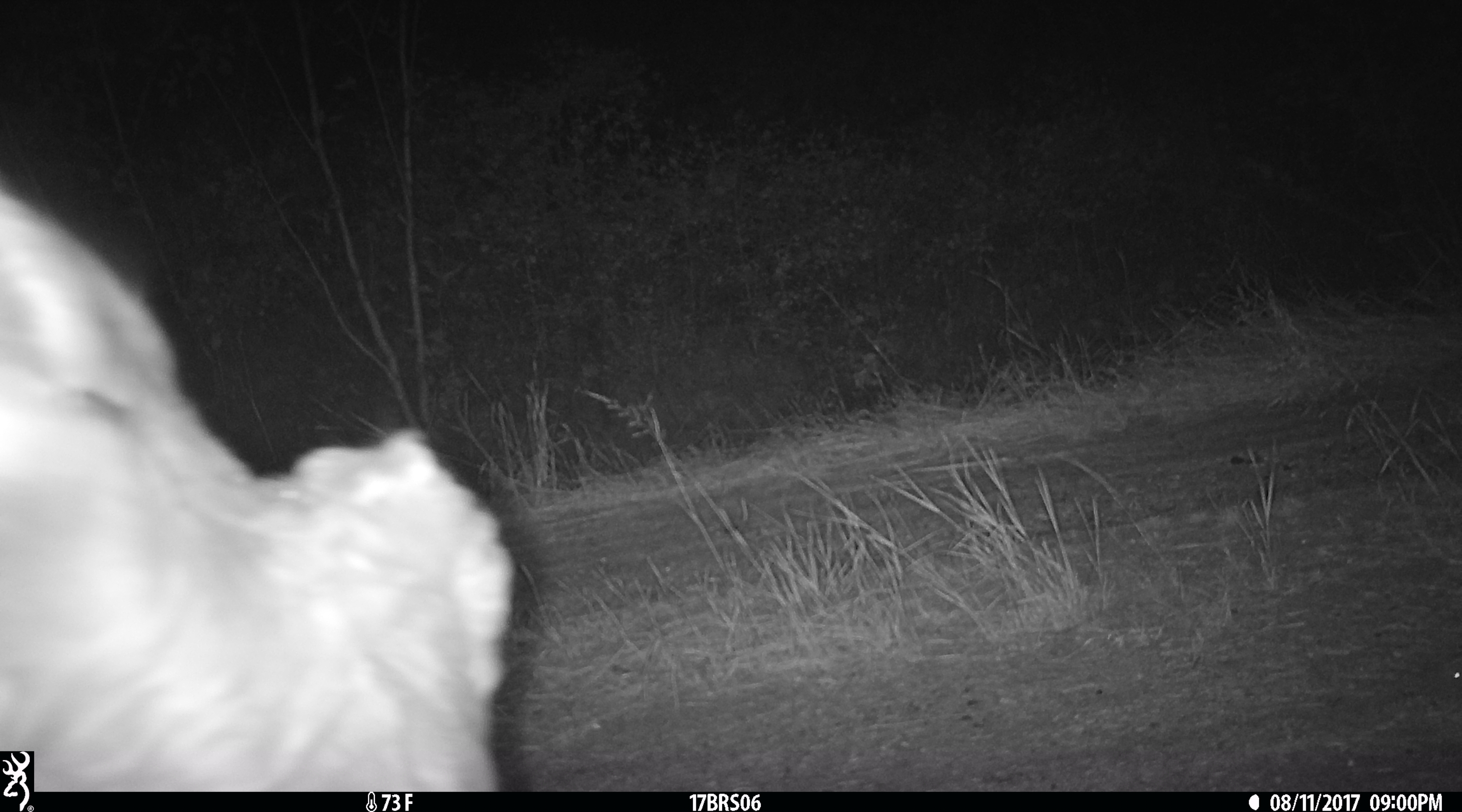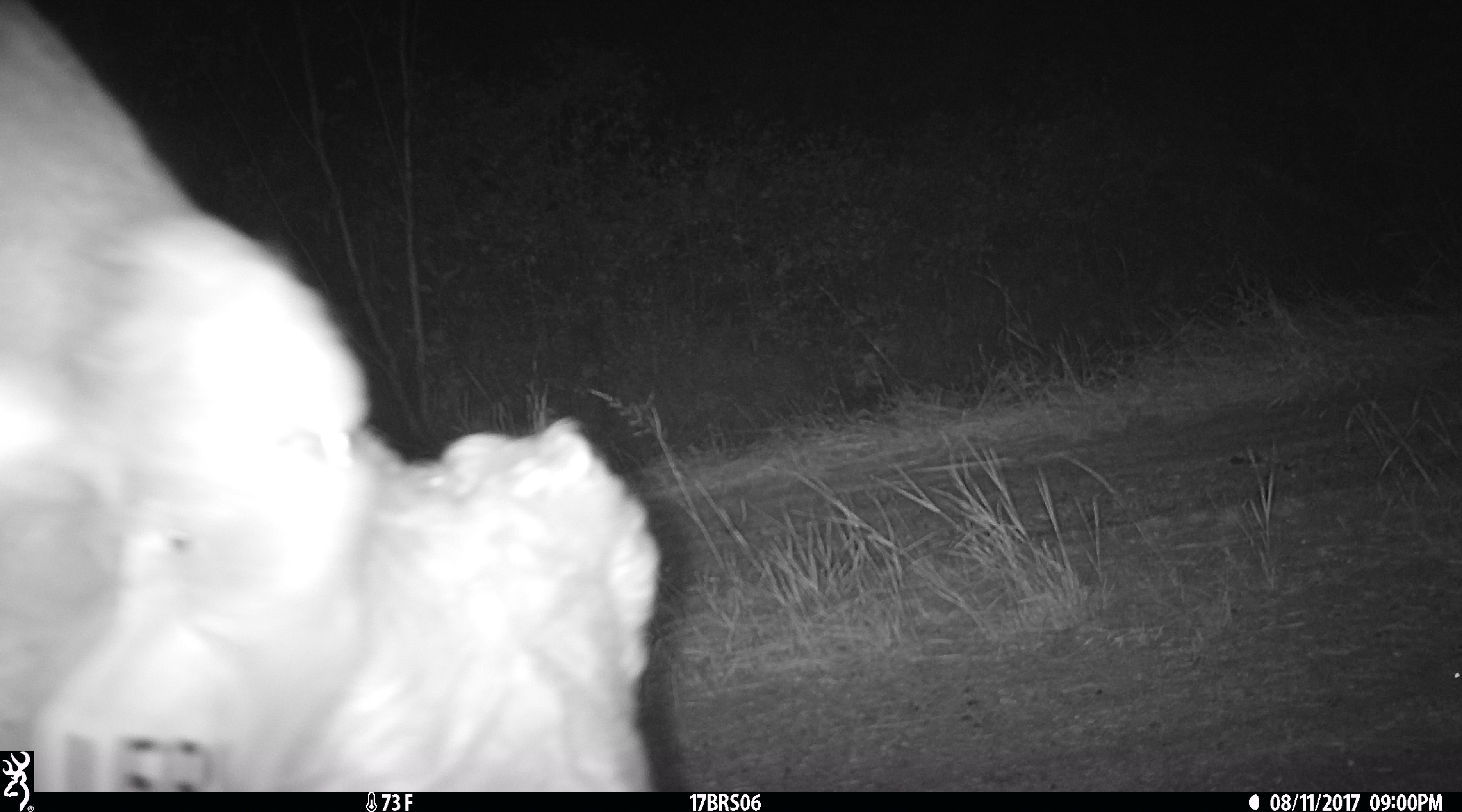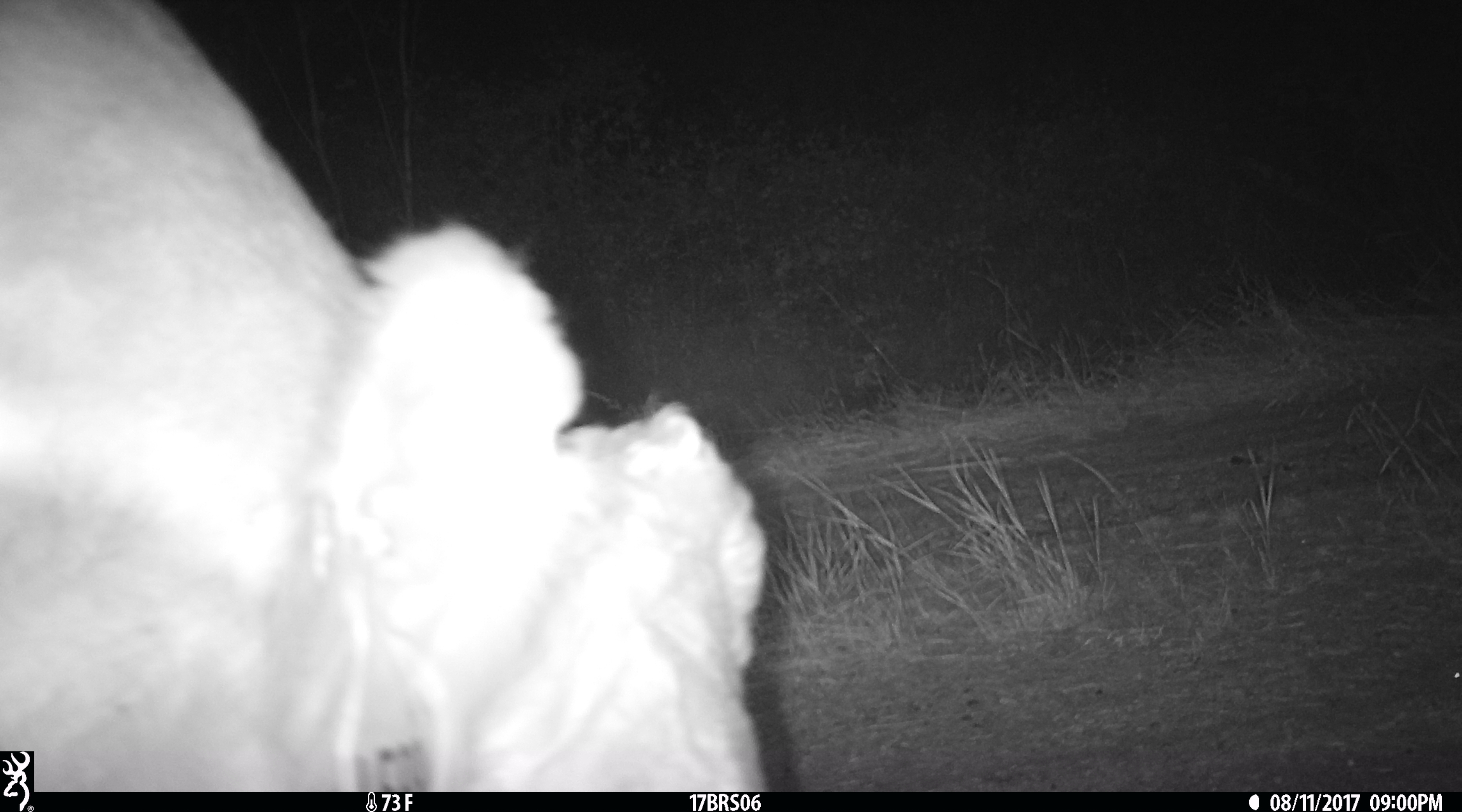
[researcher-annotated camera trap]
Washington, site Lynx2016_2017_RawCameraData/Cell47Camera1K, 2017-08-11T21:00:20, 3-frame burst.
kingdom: Animalia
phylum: Chordata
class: Mammalia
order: Artiodactyla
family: Bovidae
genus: Bos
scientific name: Bos taurus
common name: domestic cattle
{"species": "domestic cattle (Bos taurus)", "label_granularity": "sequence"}